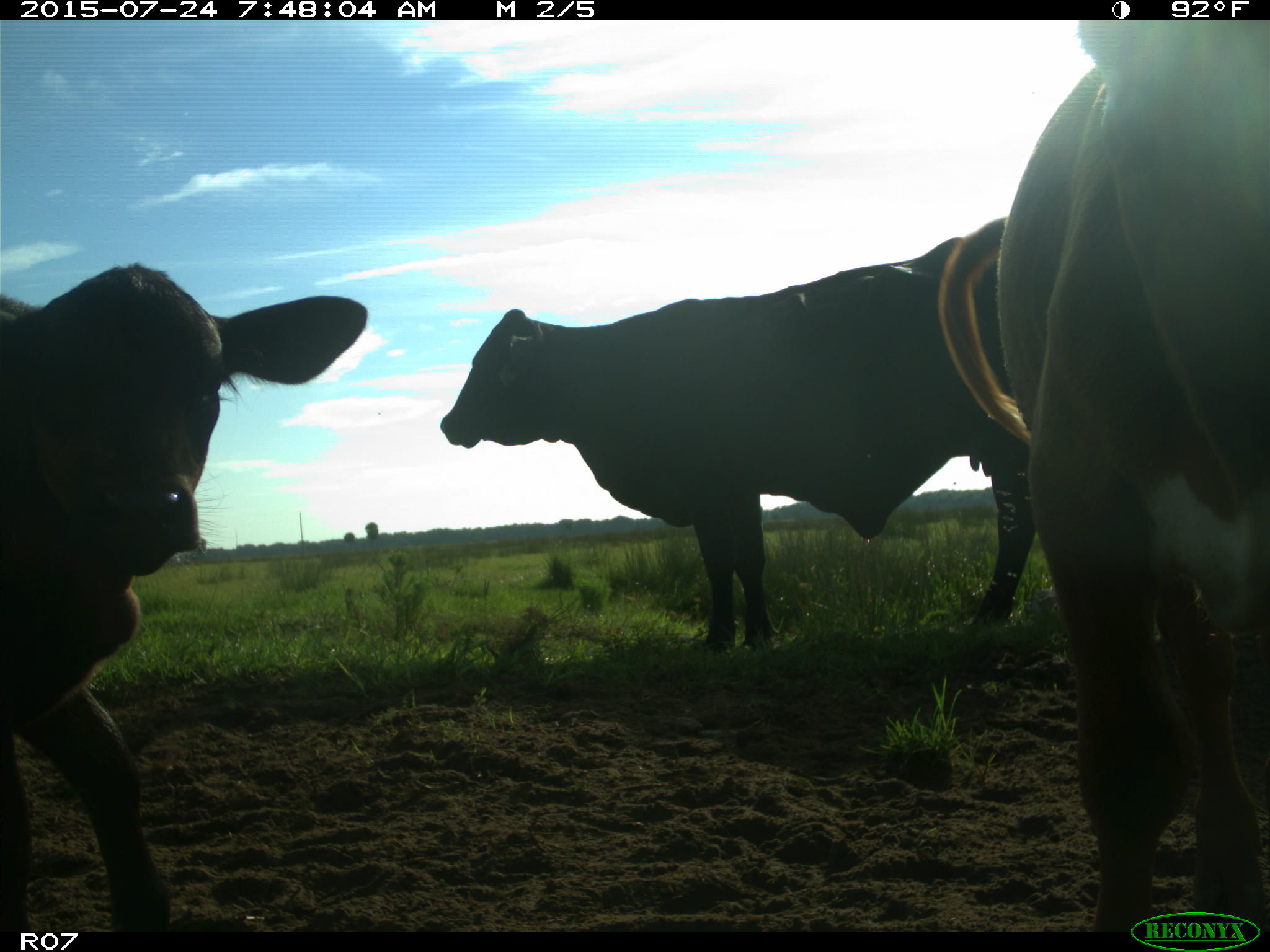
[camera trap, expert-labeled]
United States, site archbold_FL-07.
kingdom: Animalia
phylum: Chordata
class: Mammalia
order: Artiodactyla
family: Bovidae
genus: Bos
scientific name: Bos taurus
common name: domestic cow